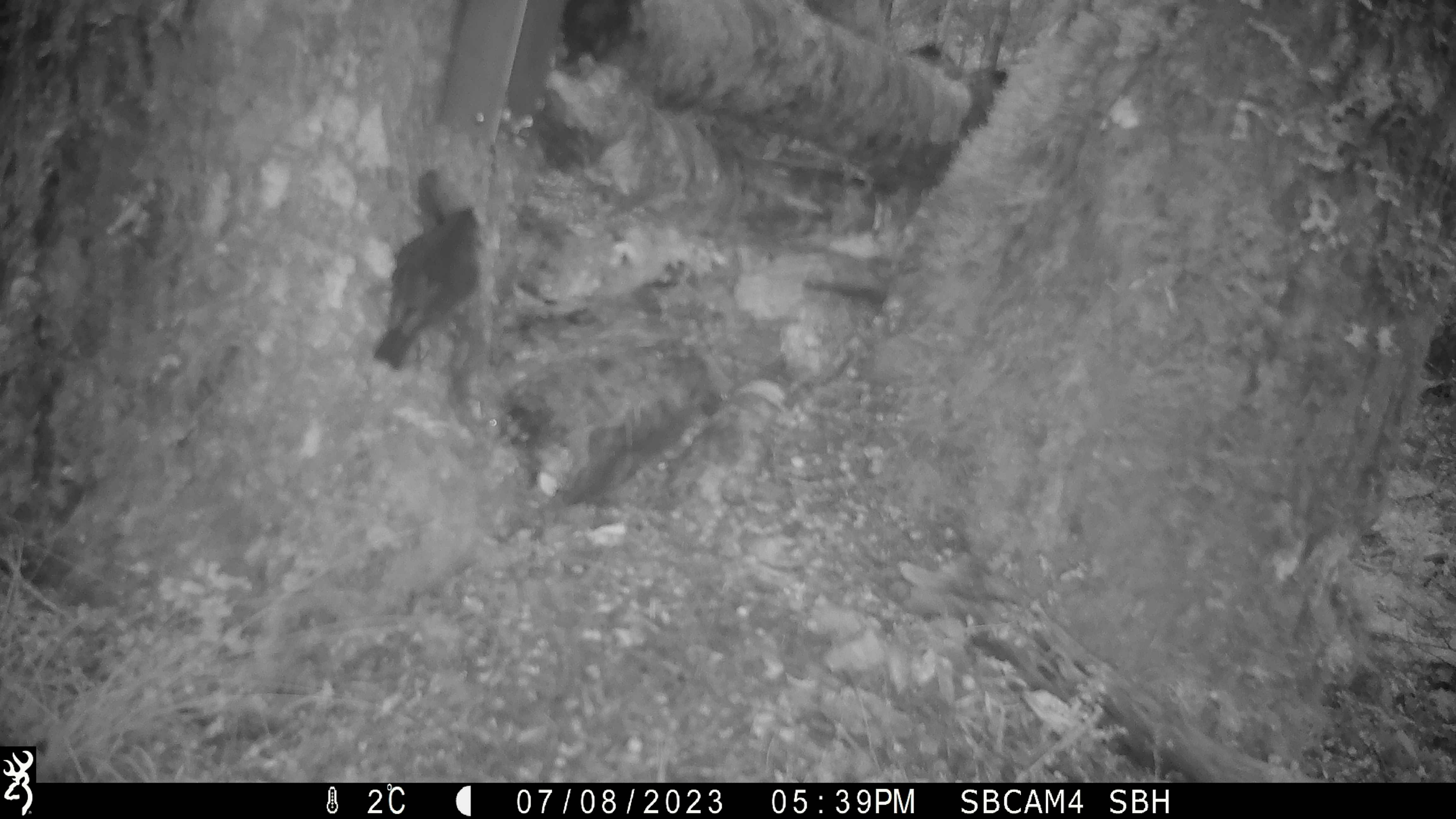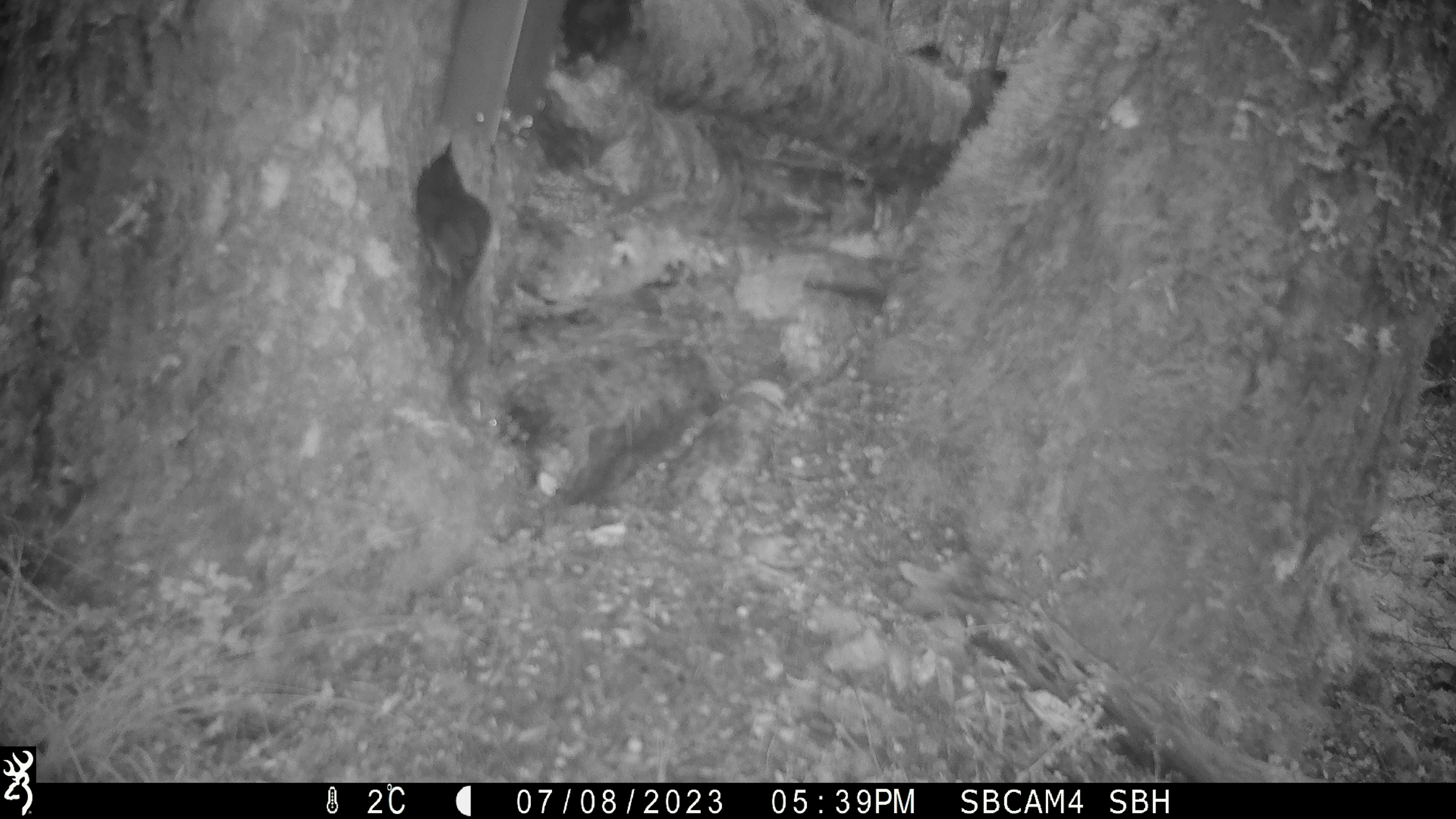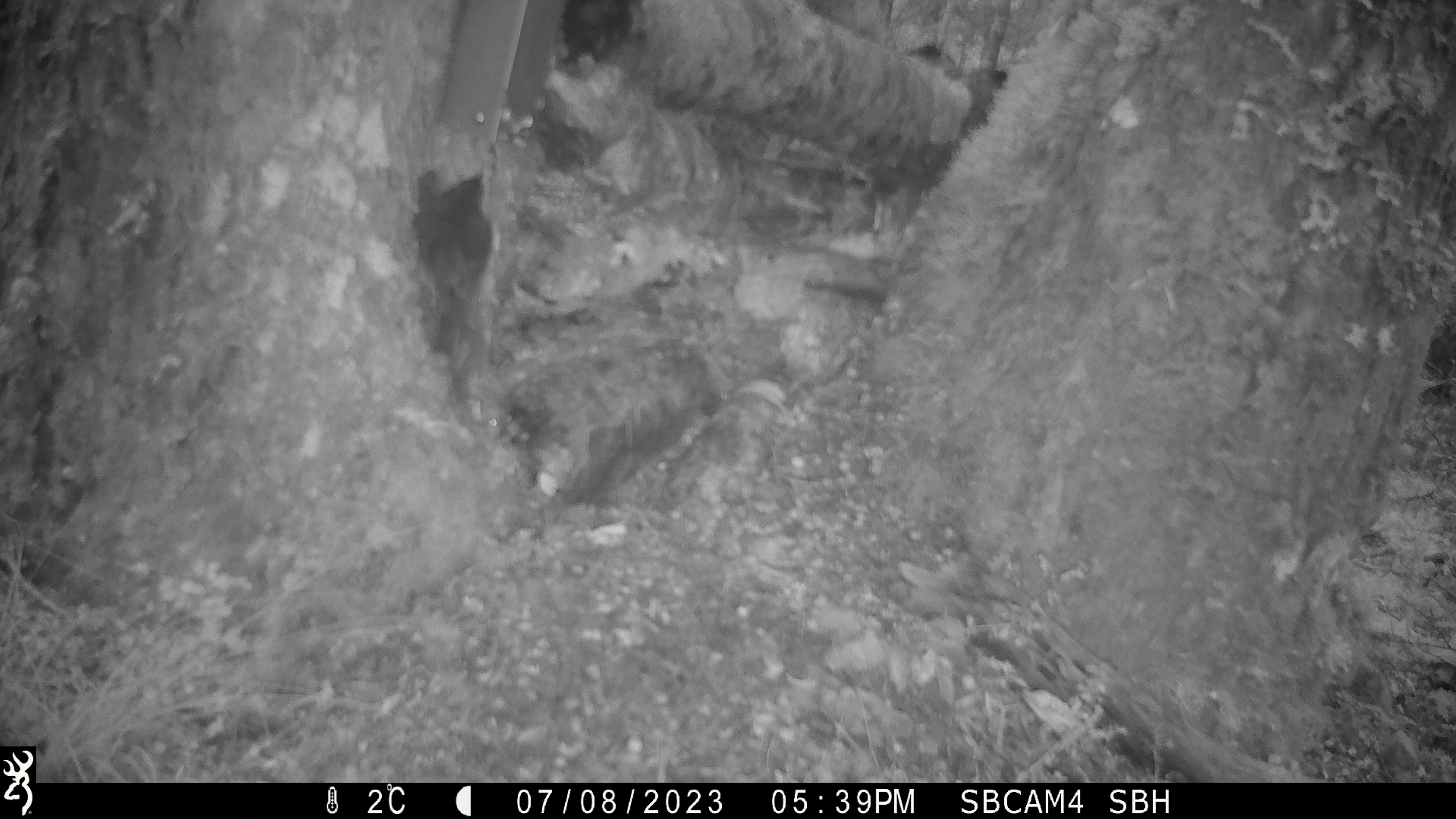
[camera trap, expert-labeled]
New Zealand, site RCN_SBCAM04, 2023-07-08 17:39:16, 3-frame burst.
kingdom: Animalia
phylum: Chordata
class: Aves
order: Passeriformes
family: Petroicidae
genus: Petroica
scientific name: Petroica australis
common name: new zealand robin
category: robin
Robin (new zealand robin) (Petroica australis).